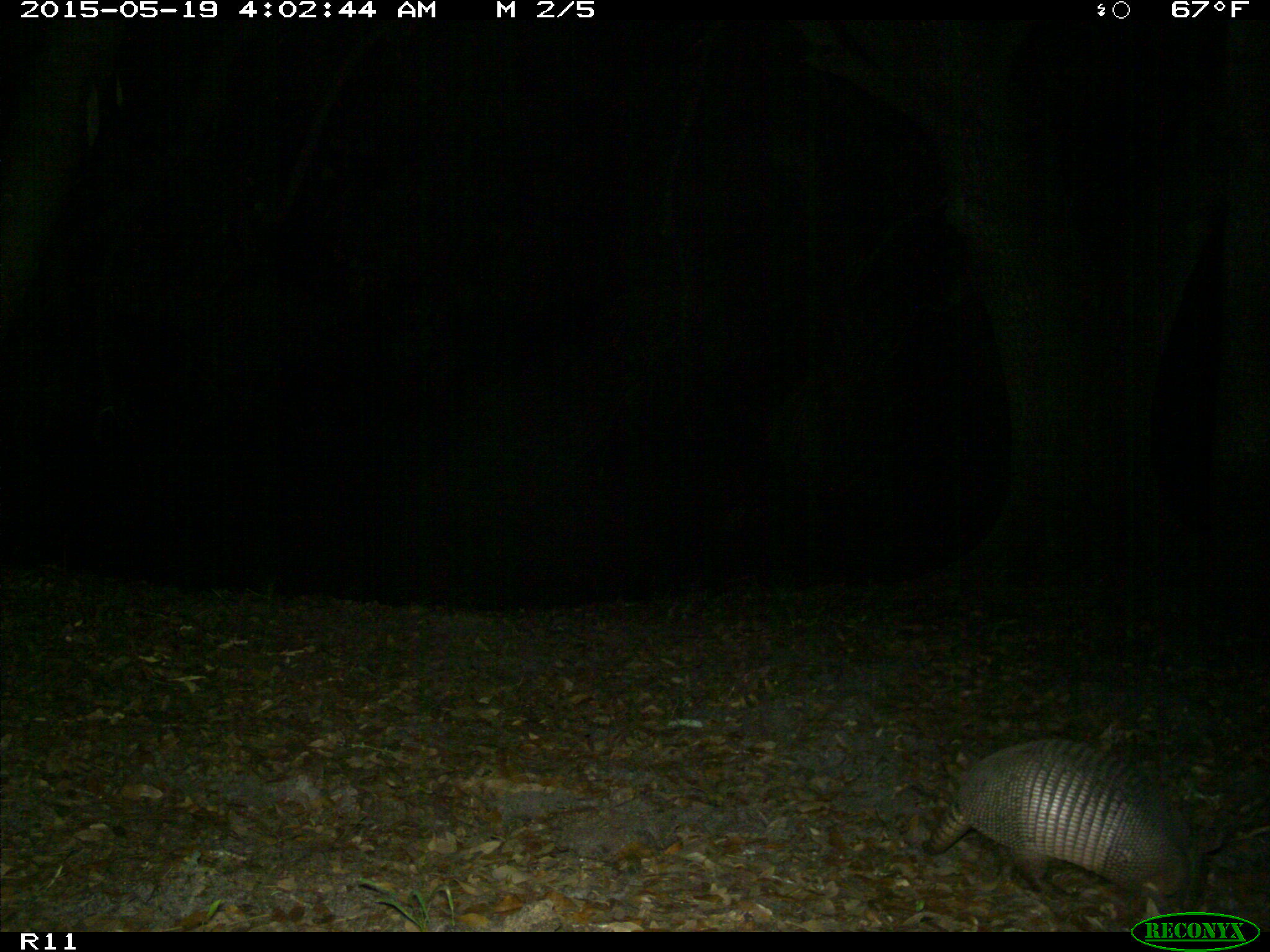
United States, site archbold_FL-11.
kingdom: Animalia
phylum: Chordata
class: Mammalia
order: Cingulata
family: Dasypodidae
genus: Dasypus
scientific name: Dasypus novemcinctus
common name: nine-banded armadillo